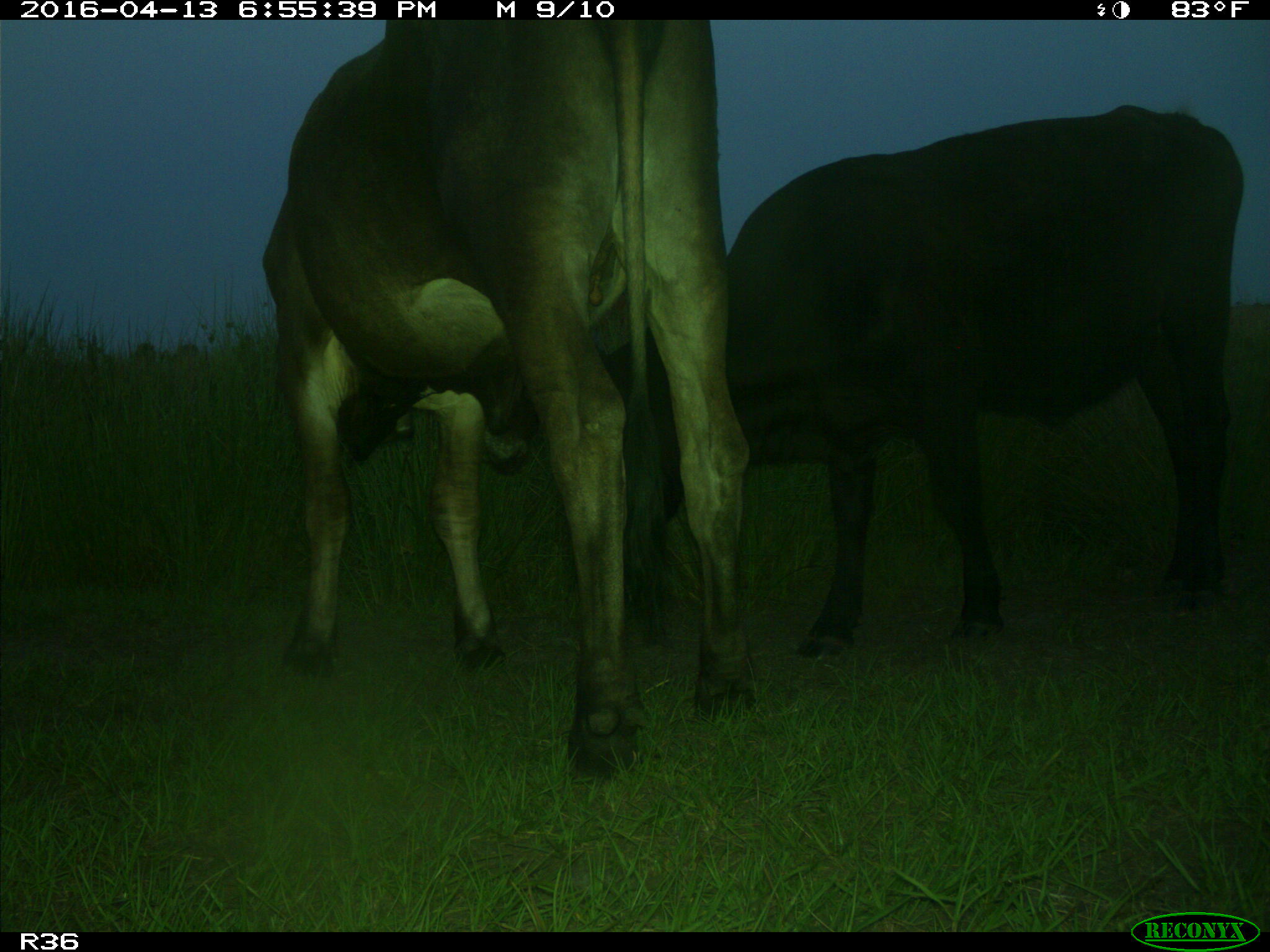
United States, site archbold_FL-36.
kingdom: Animalia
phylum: Chordata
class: Mammalia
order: Artiodactyla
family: Bovidae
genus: Bos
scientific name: Bos taurus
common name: domestic cow